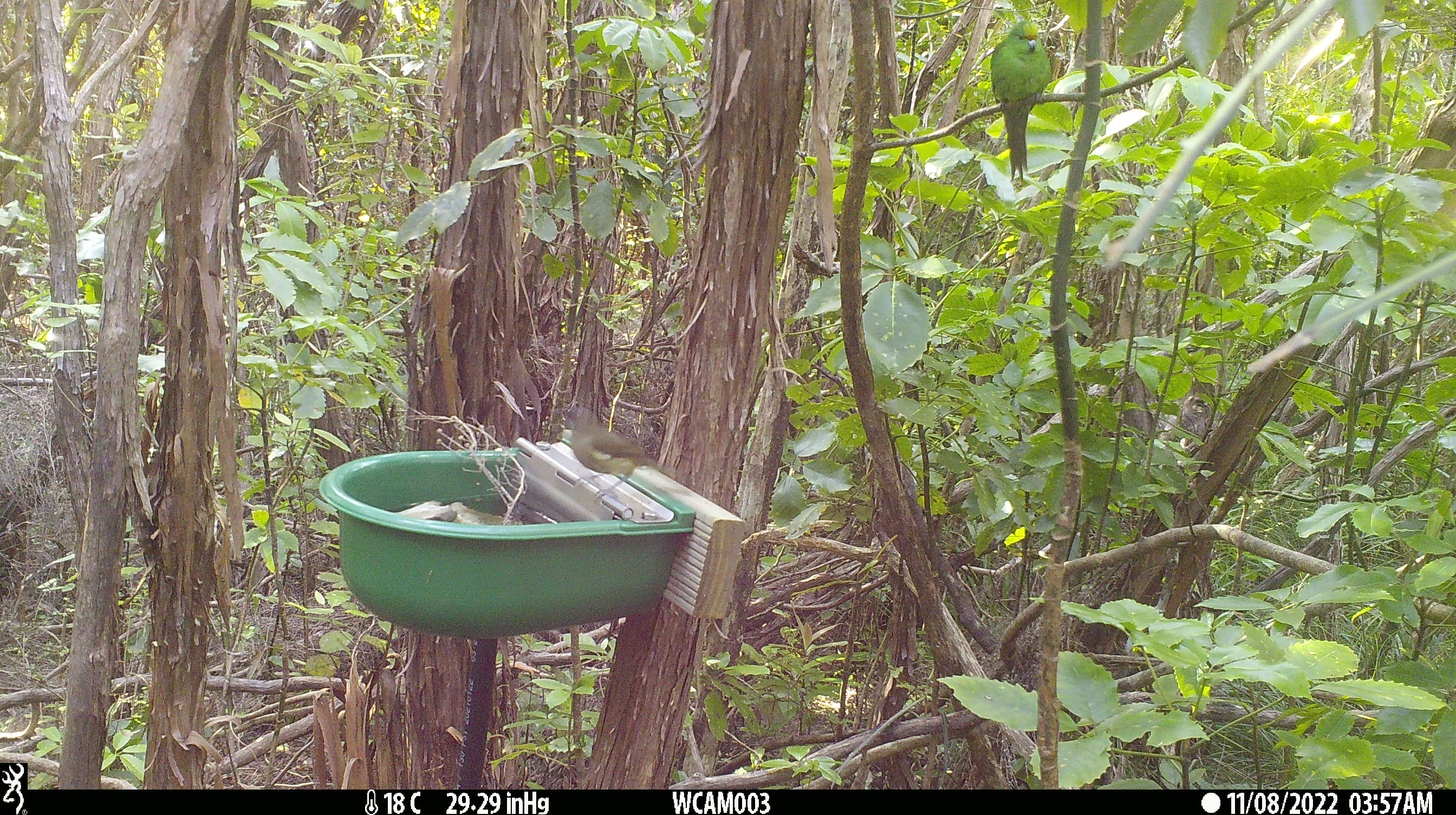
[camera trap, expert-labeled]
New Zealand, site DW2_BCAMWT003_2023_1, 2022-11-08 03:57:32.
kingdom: Animalia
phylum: Chordata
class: Aves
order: Passeriformes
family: Meliphagidae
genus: Anthornis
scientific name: Anthornis melanura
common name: new zealand bellbird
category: bellbird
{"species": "bellbird (new zealand bellbird) (Anthornis melanura)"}